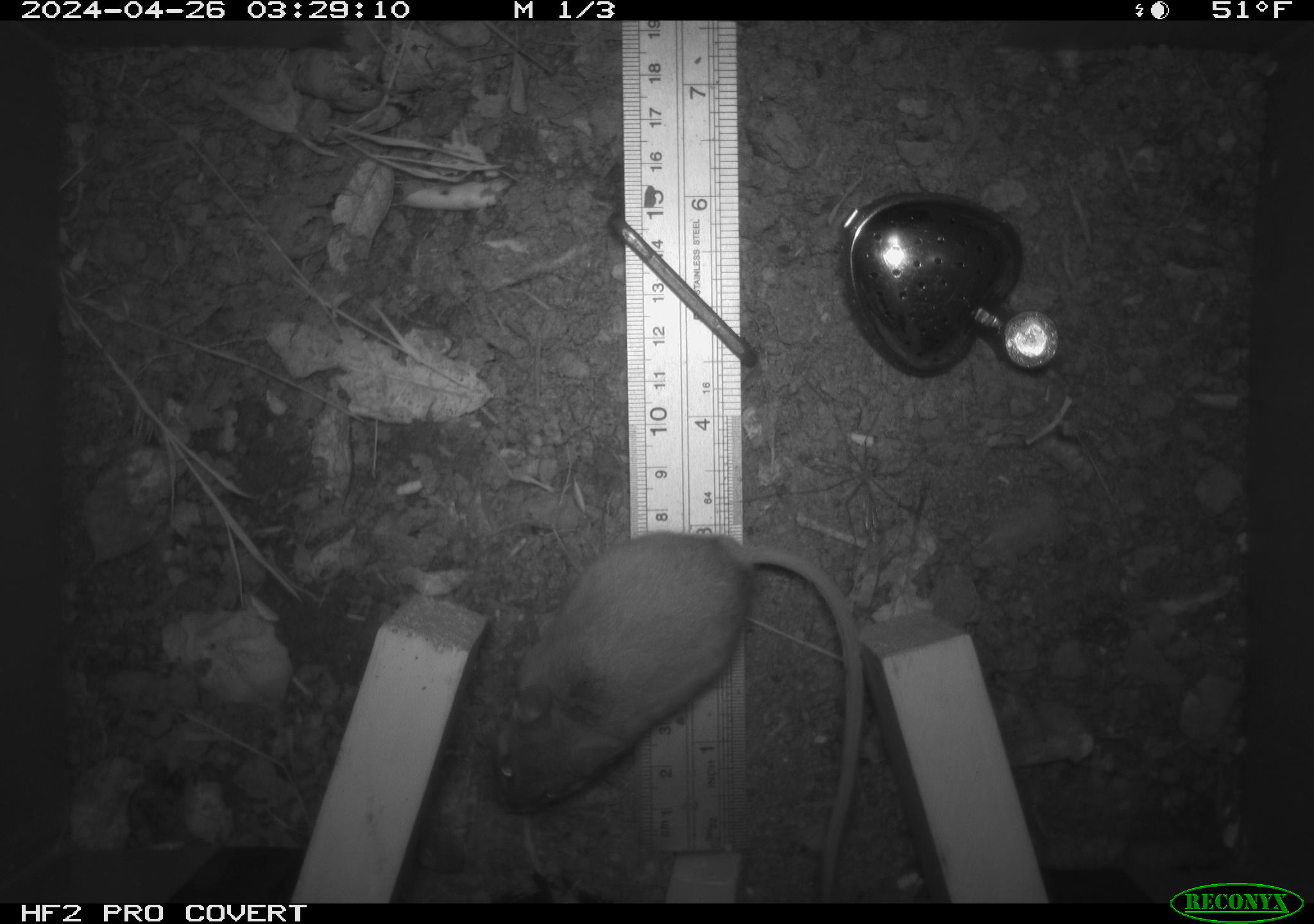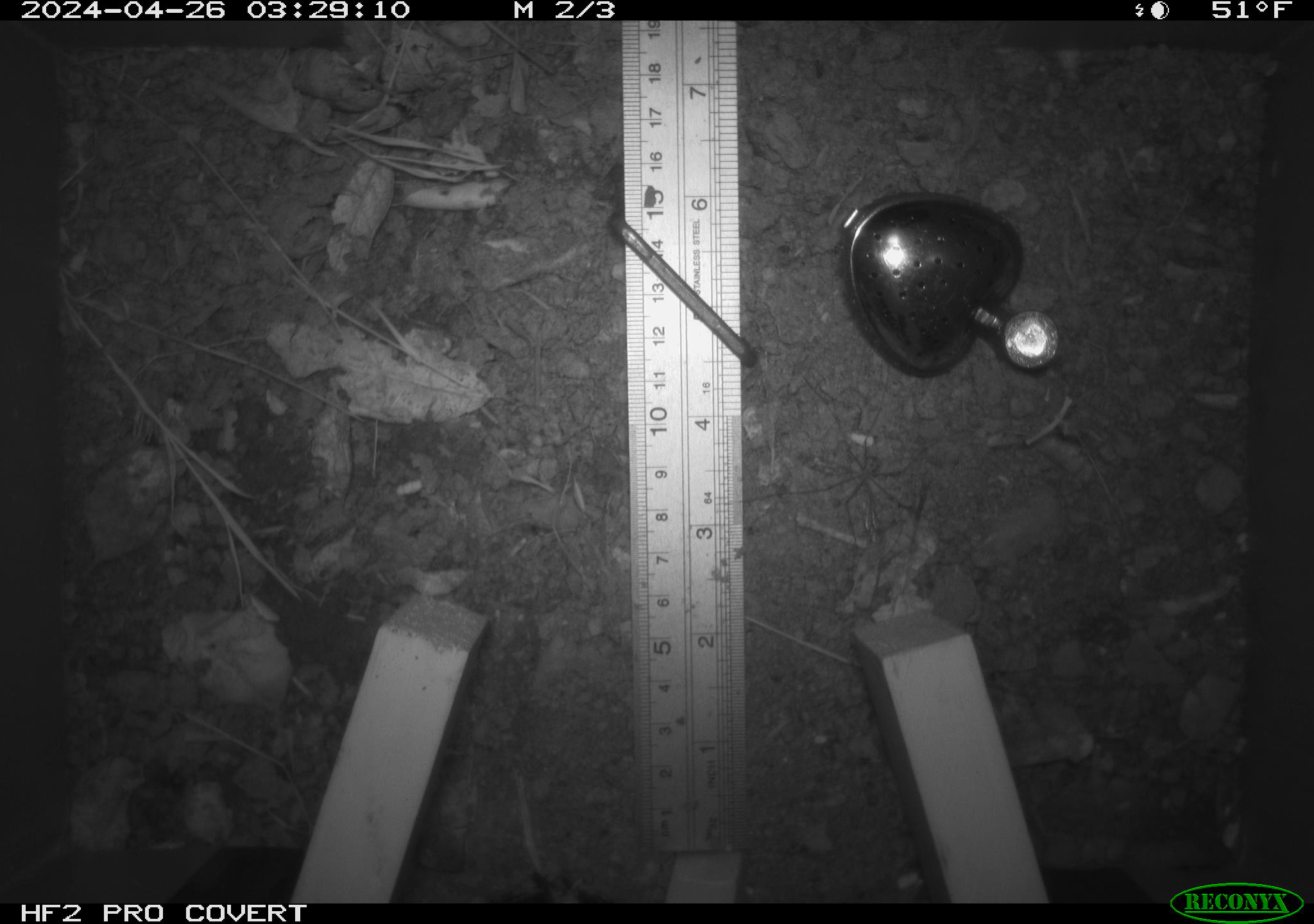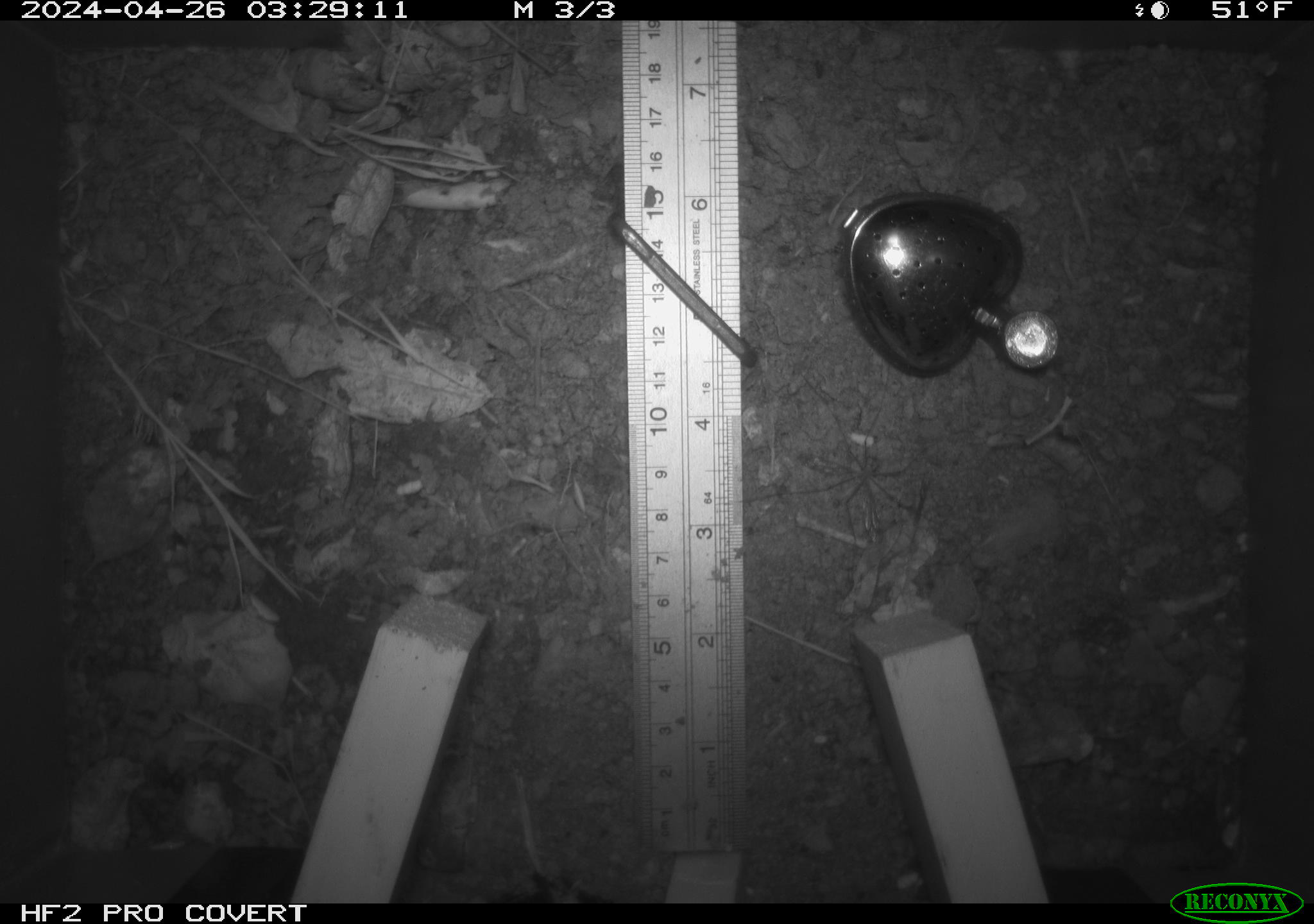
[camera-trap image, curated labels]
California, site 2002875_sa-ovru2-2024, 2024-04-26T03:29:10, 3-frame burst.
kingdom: Animalia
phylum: Chordata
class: Mammalia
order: Rodentia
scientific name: Rodentia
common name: rodent